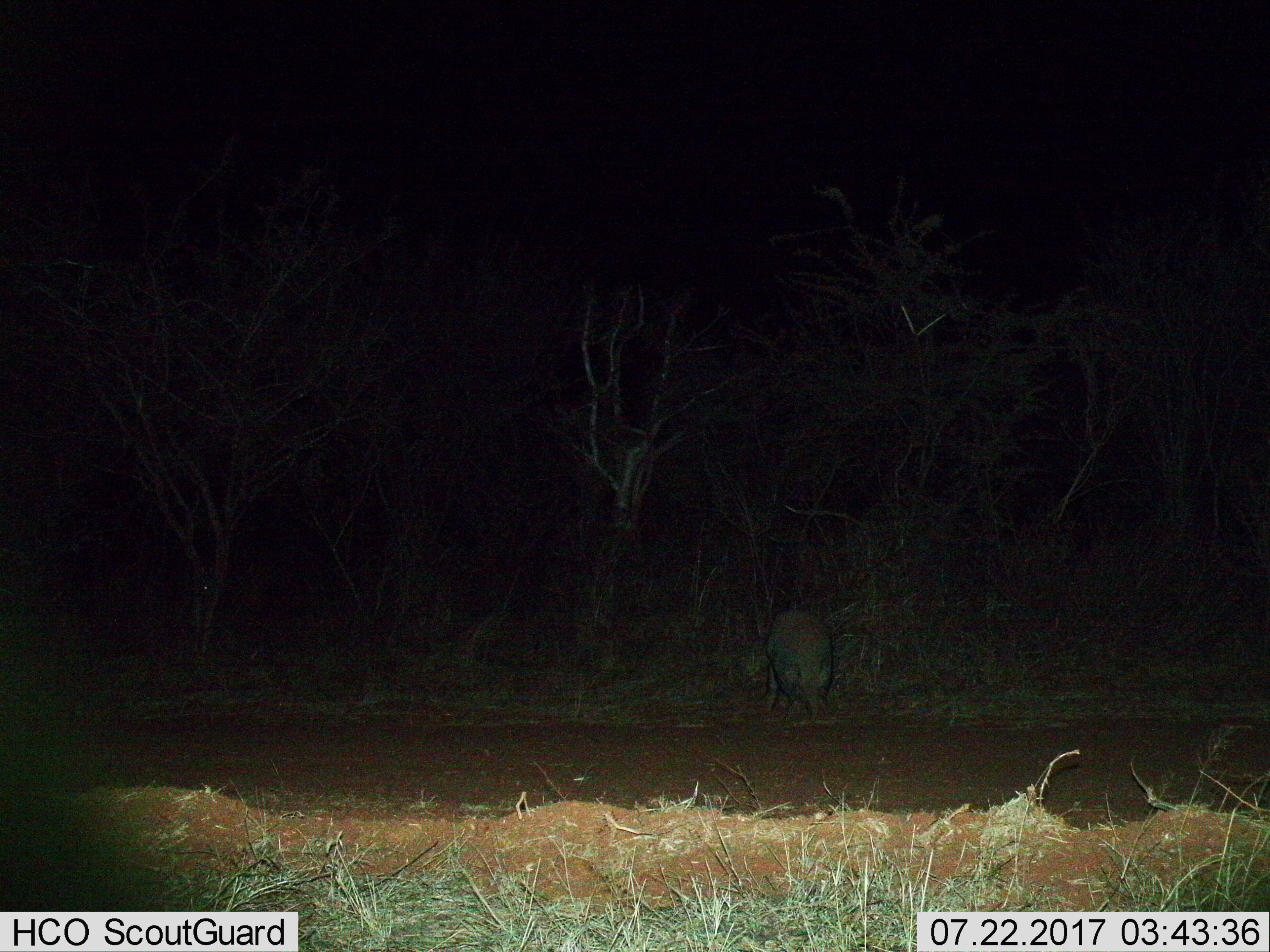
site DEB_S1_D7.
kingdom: Animalia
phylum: Chordata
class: Mammalia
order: Tubulidentata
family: Orycteropodidae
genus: Orycteropus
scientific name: Orycteropus afer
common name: aardvark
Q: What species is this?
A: Aardvark (Orycteropus afer).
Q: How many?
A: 1.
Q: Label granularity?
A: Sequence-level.